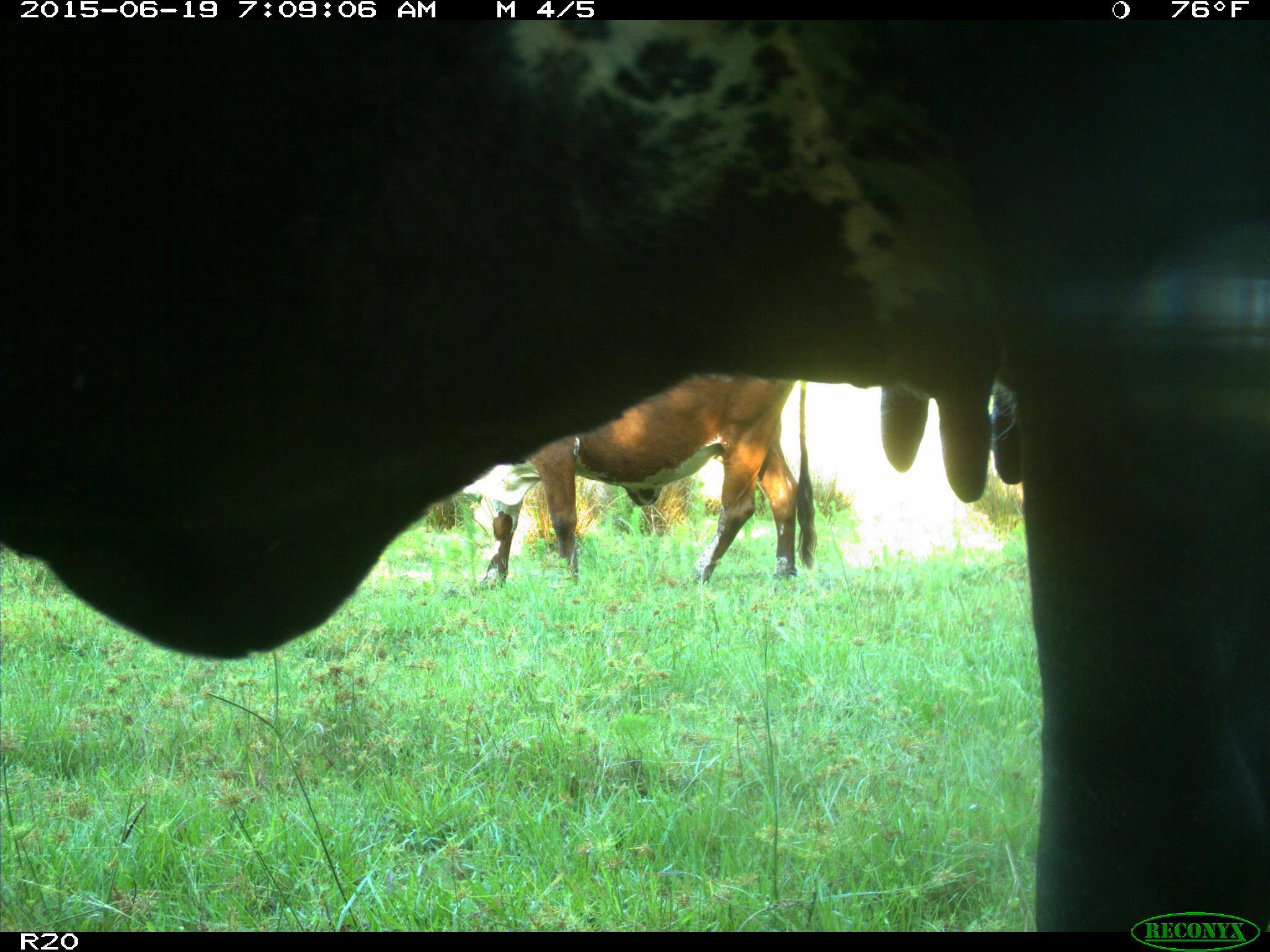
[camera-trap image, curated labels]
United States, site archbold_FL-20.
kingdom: Animalia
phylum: Chordata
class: Mammalia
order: Artiodactyla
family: Bovidae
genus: Bos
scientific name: Bos taurus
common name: domestic cow